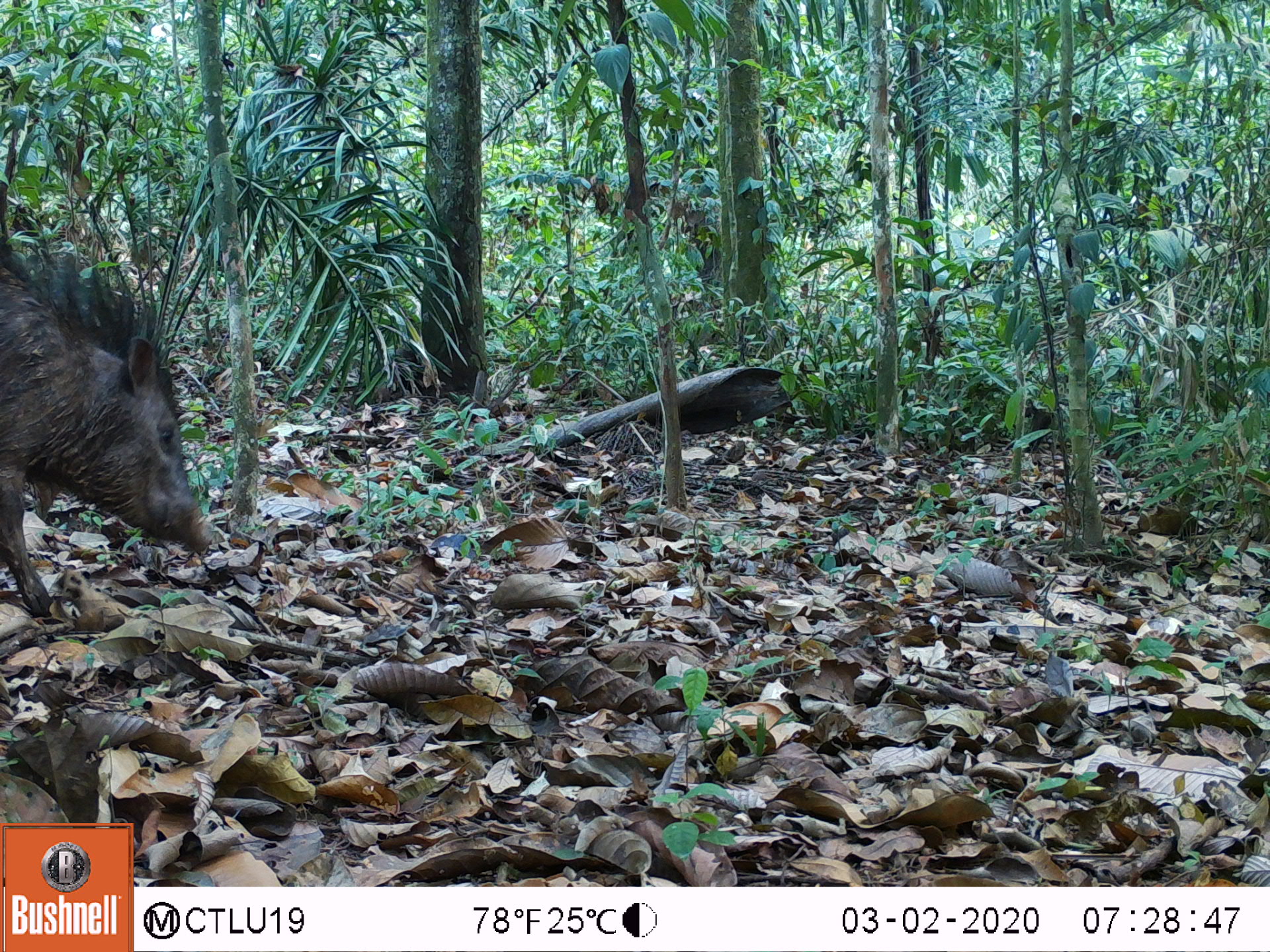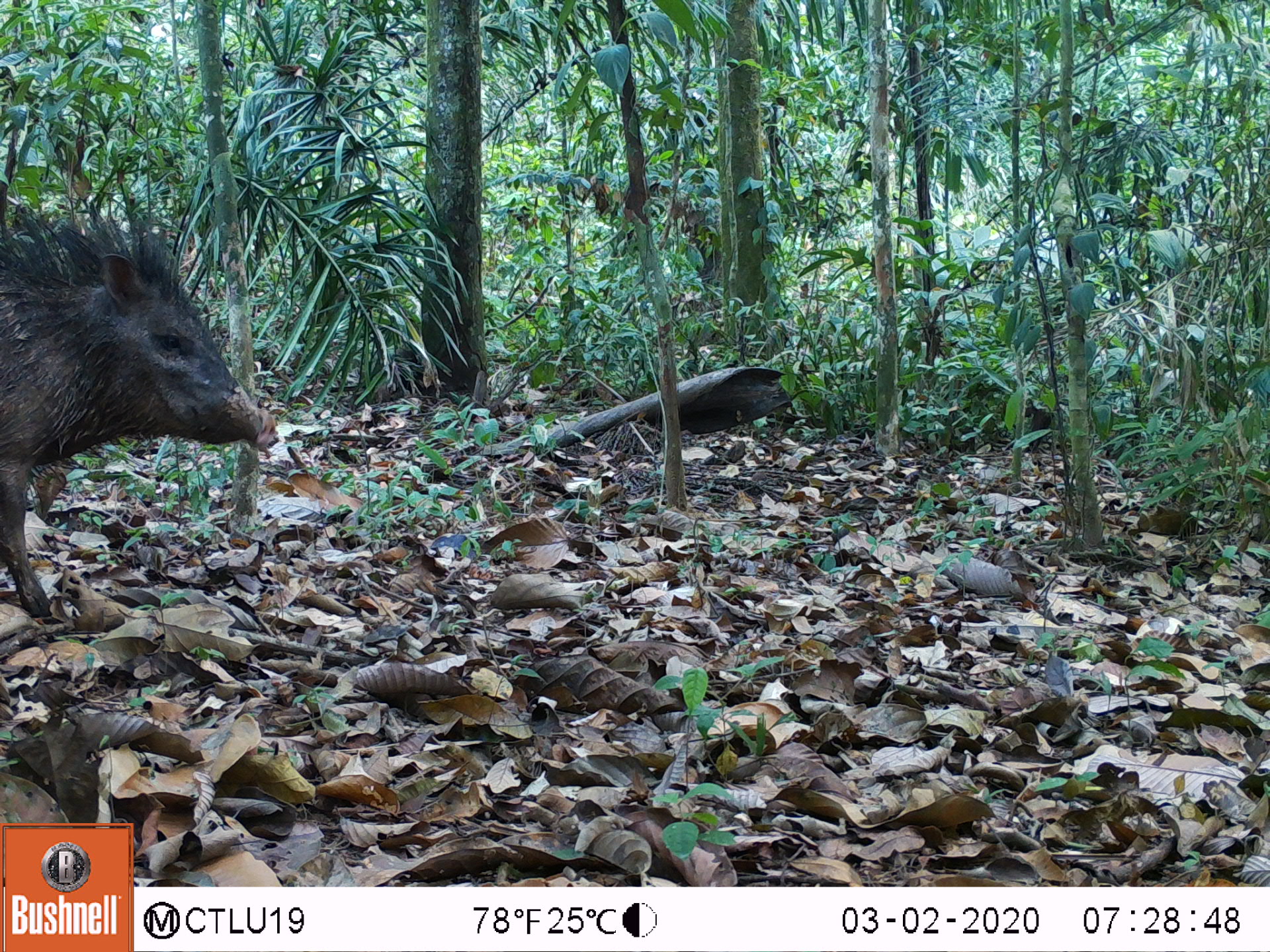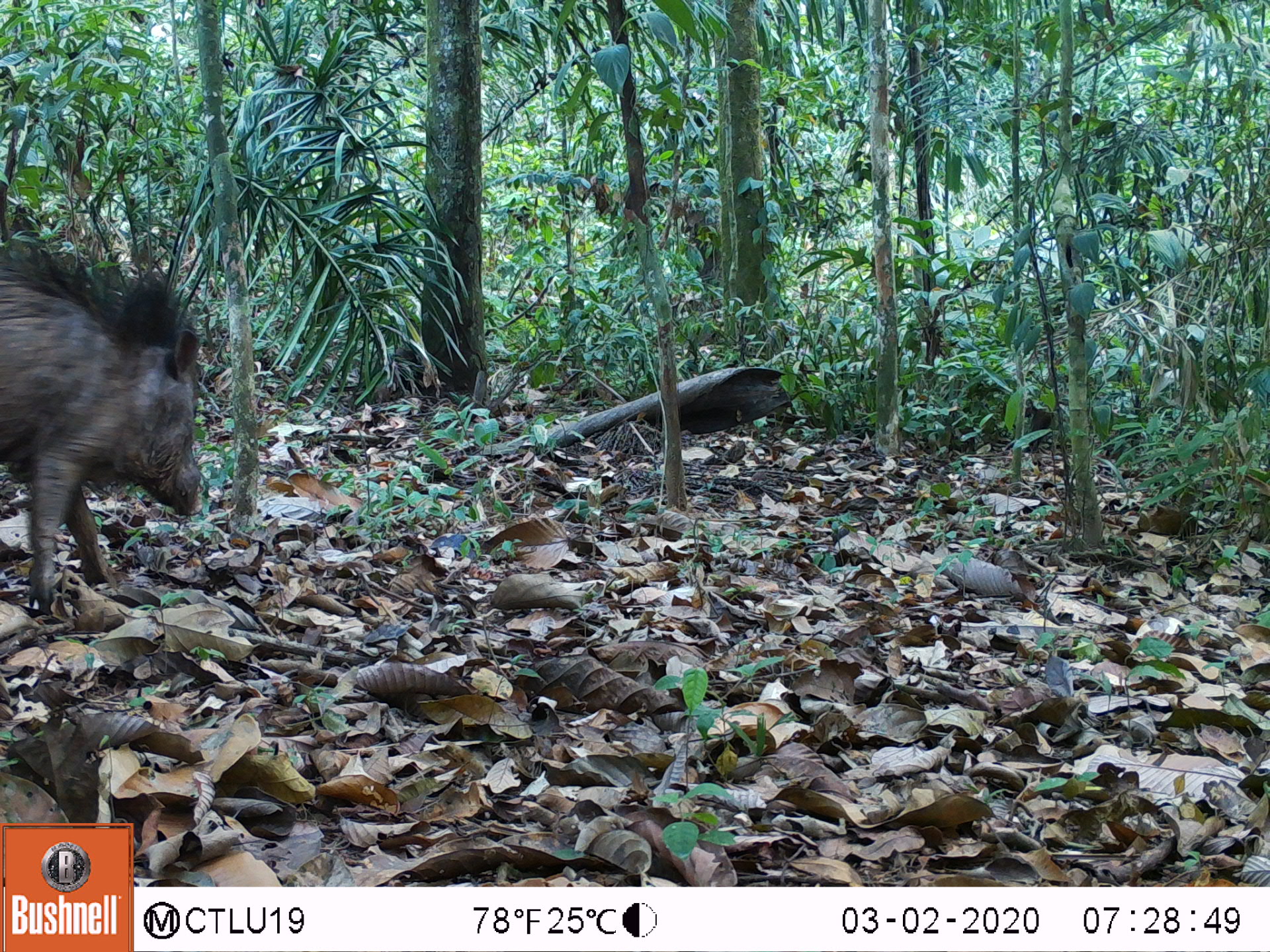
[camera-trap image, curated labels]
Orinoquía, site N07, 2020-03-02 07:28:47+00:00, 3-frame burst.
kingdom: Animalia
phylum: Chordata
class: Mammalia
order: Artiodactyla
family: Tayassuidae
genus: Pecari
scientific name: Pecari tajacu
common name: collared peccary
Collared peccary (Pecari tajacu).